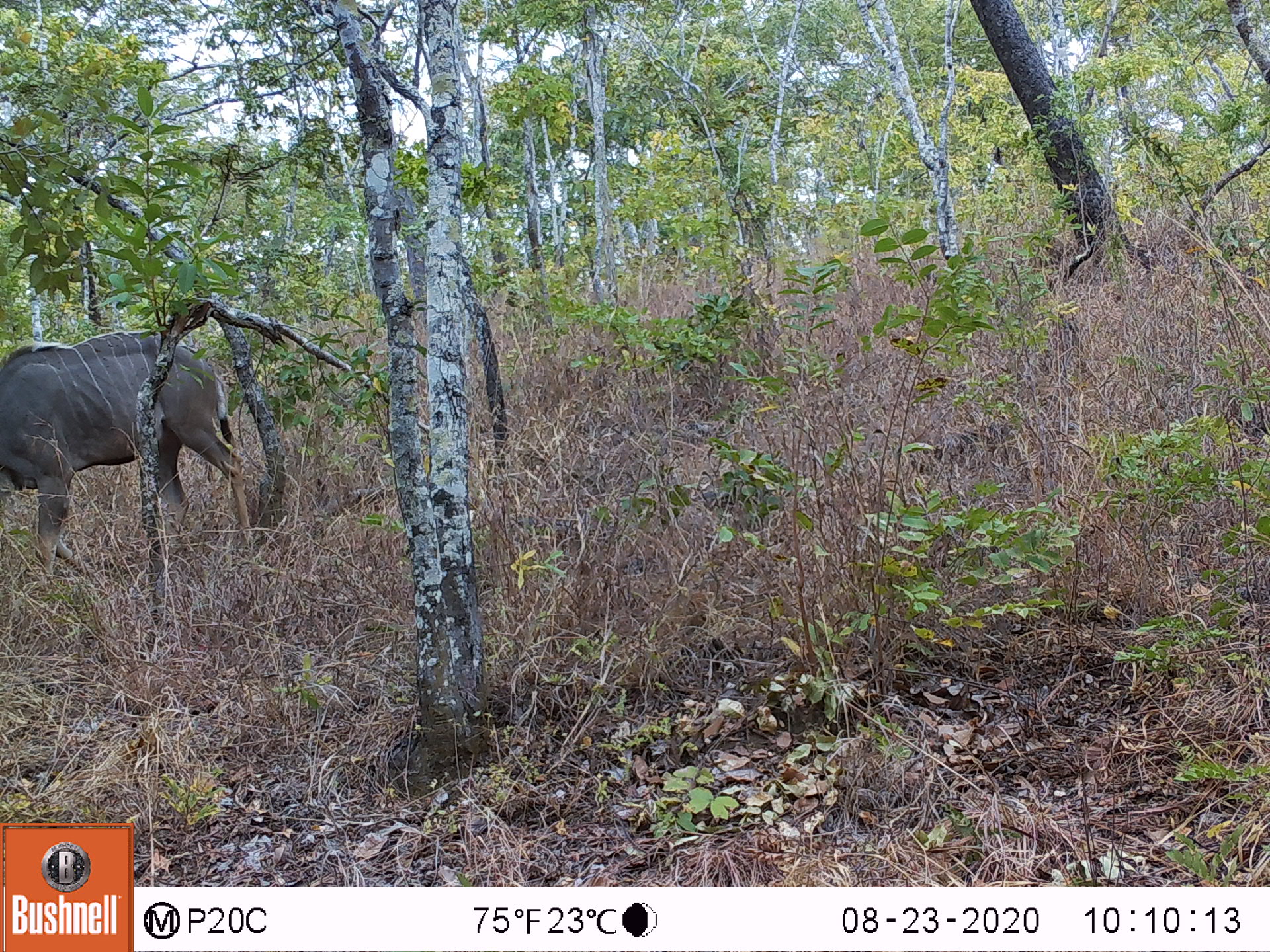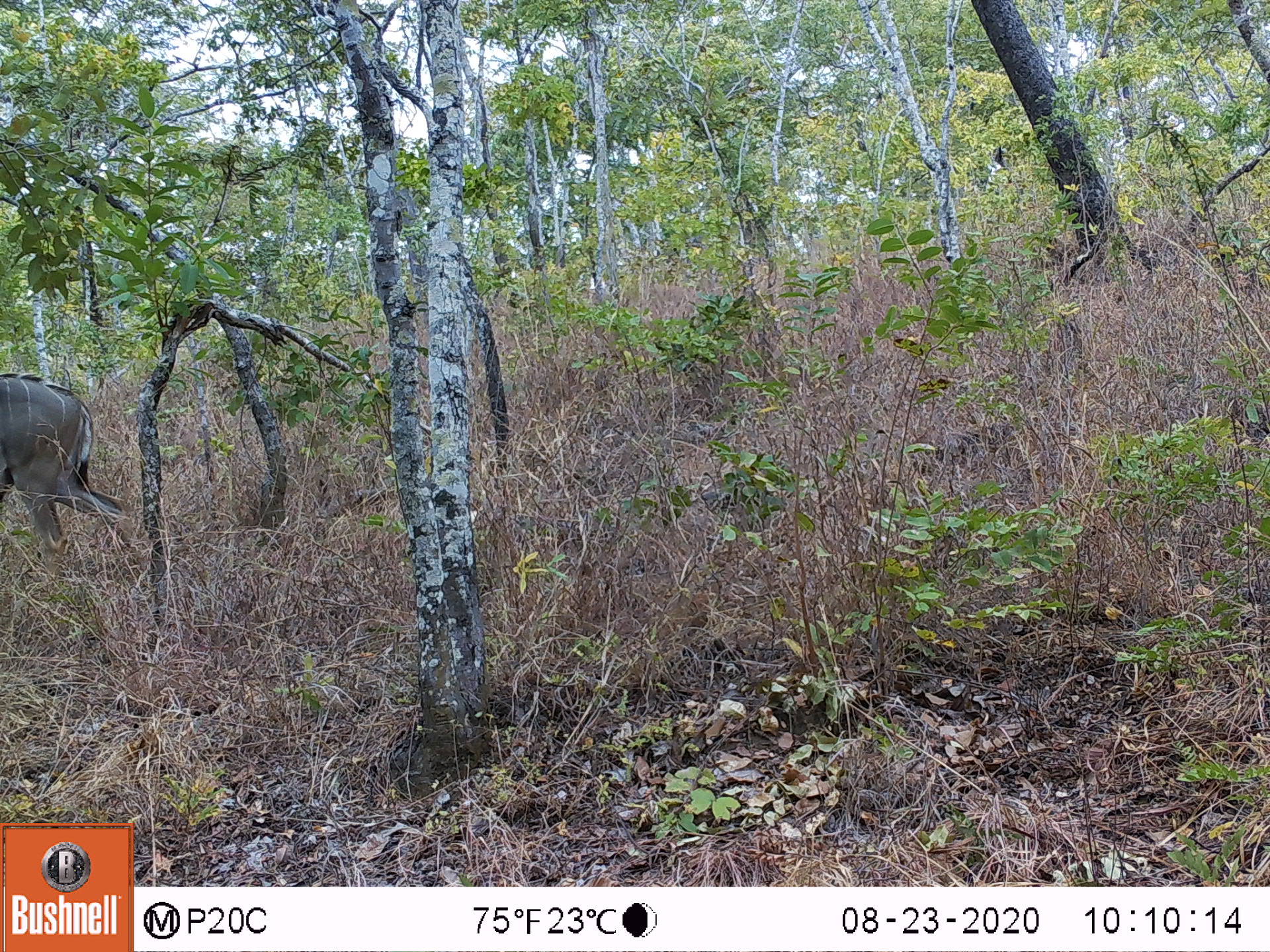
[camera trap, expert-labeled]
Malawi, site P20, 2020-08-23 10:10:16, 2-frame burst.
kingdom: Animalia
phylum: Chordata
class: Mammalia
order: Artiodactyla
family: Bovidae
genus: Tragelaphus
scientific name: Tragelaphus strepsiceros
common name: greater kudu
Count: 1.